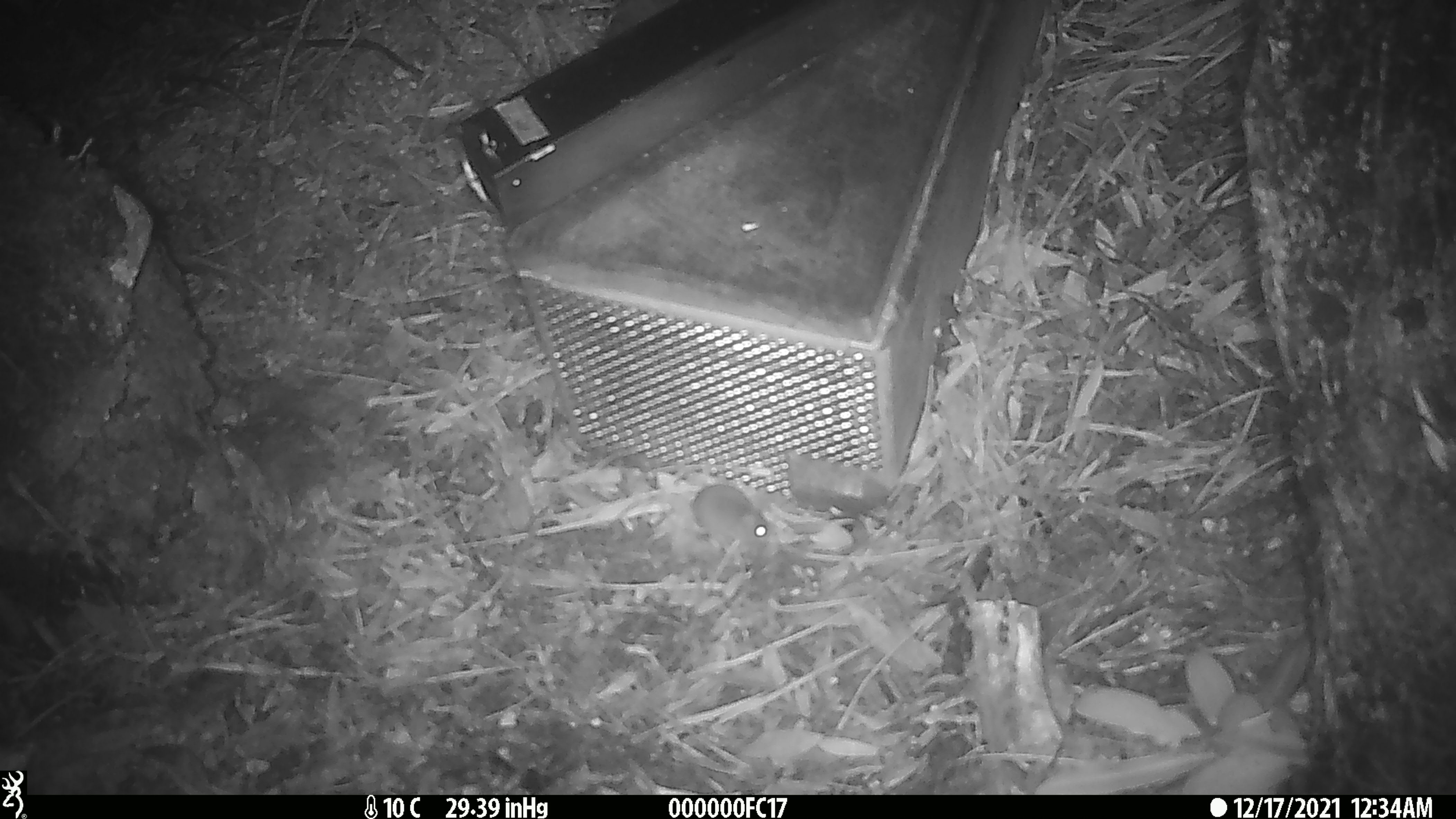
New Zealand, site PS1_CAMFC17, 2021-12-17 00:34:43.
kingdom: Animalia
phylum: Chordata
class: Mammalia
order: Rodentia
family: Muridae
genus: Mus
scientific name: Mus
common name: mouse